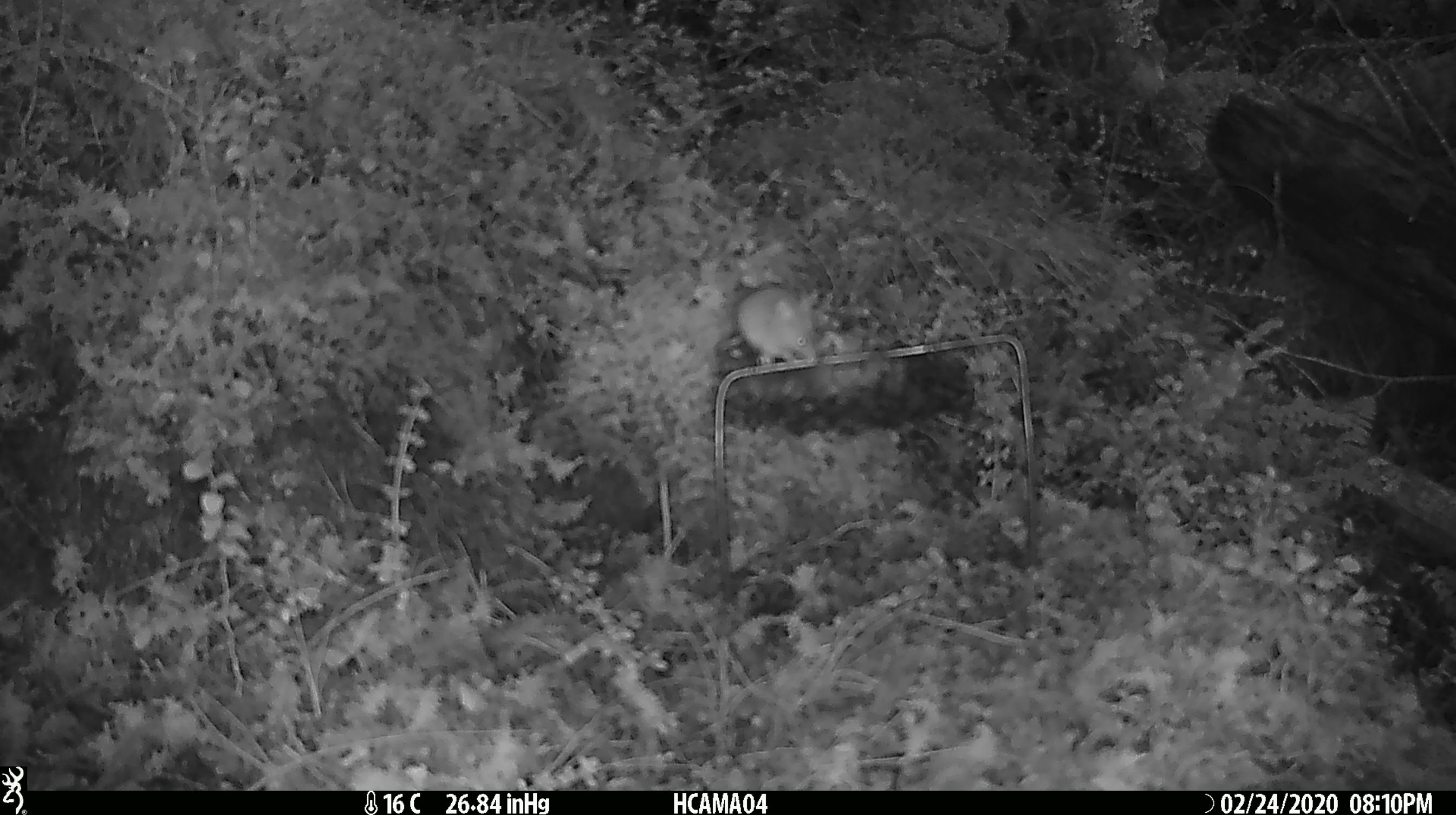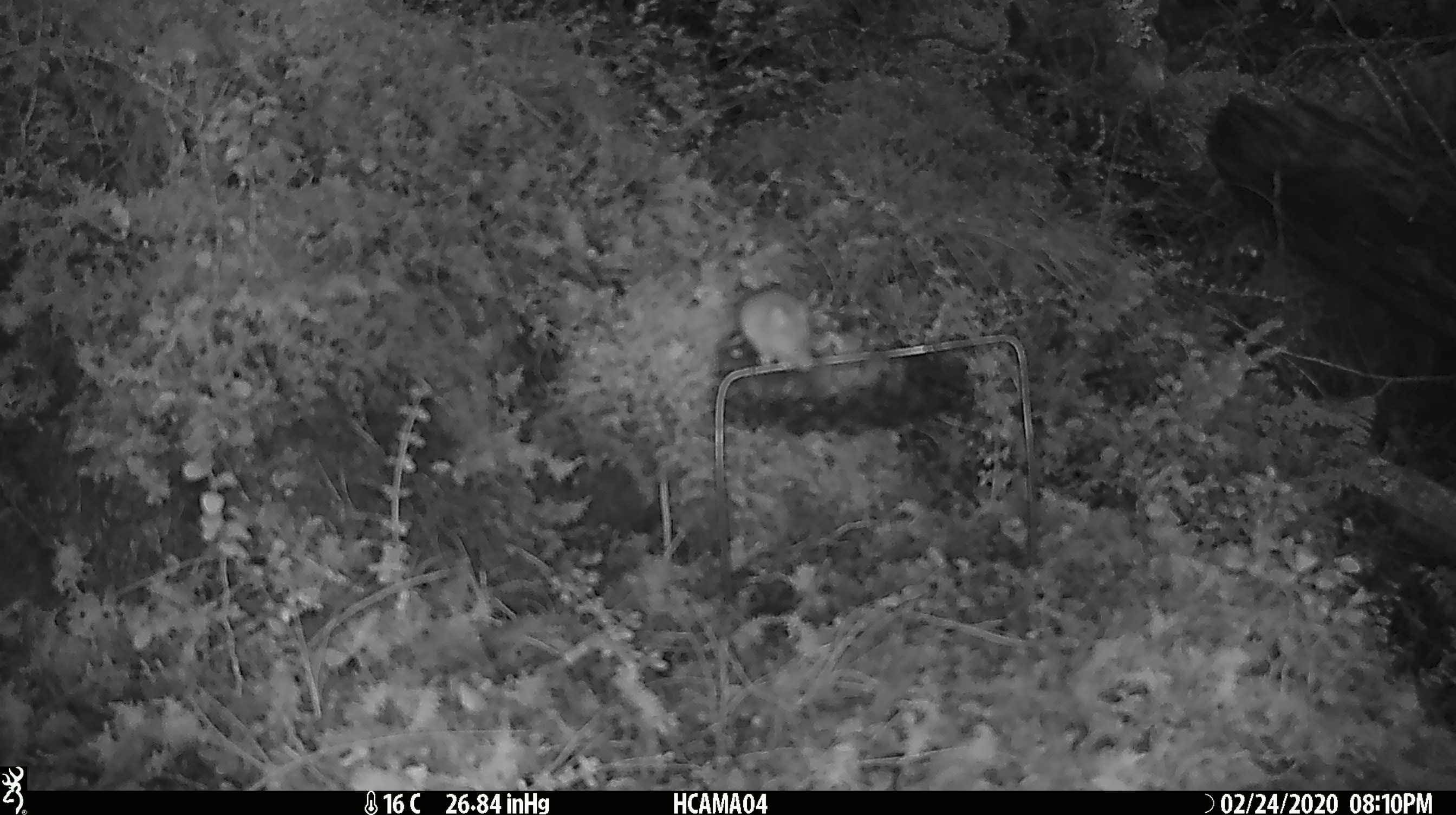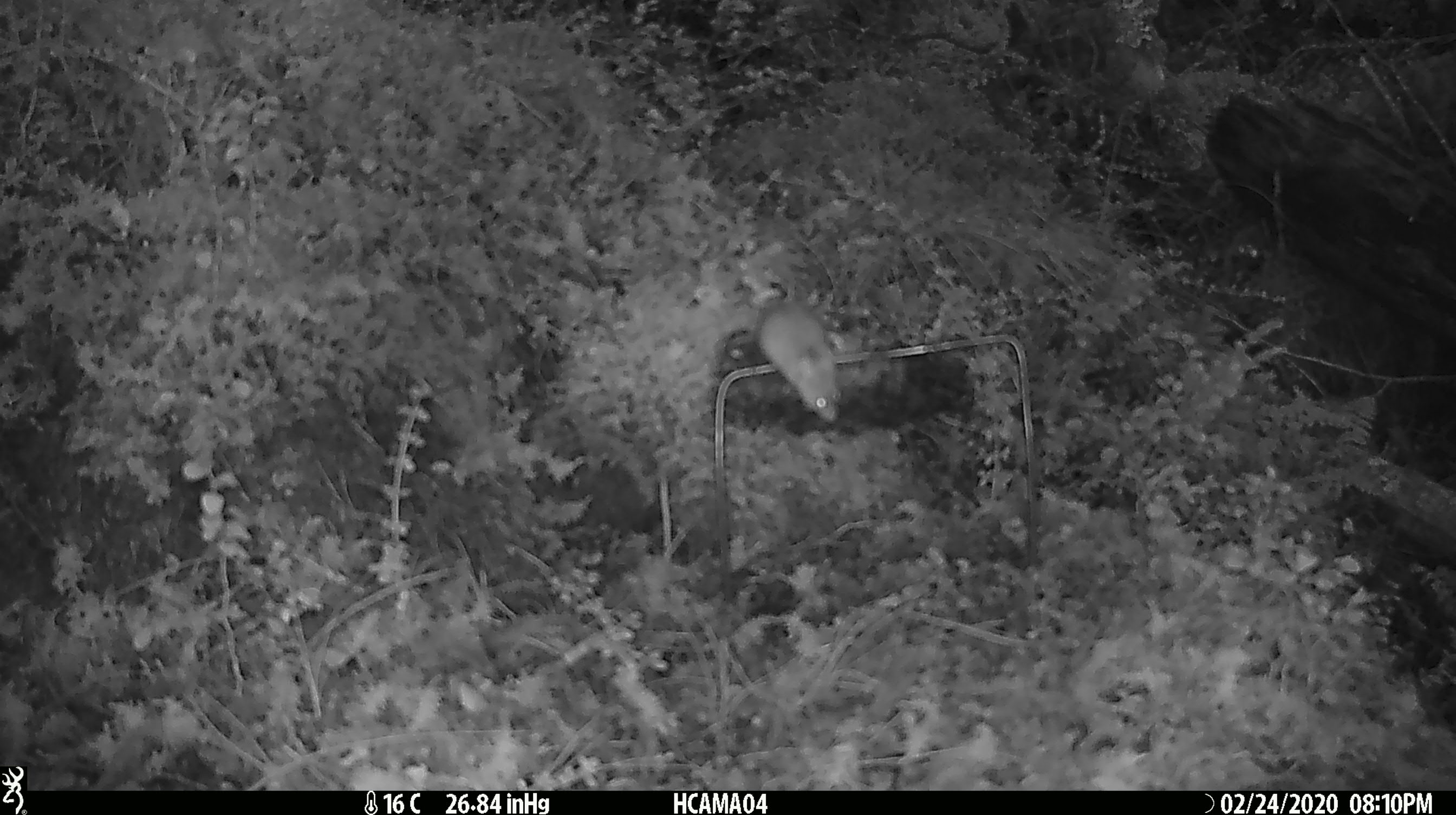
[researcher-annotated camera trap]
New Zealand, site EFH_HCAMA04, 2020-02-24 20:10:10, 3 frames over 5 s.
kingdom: Animalia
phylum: Chordata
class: Mammalia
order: Rodentia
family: Muridae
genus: Mus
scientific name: Mus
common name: mouse